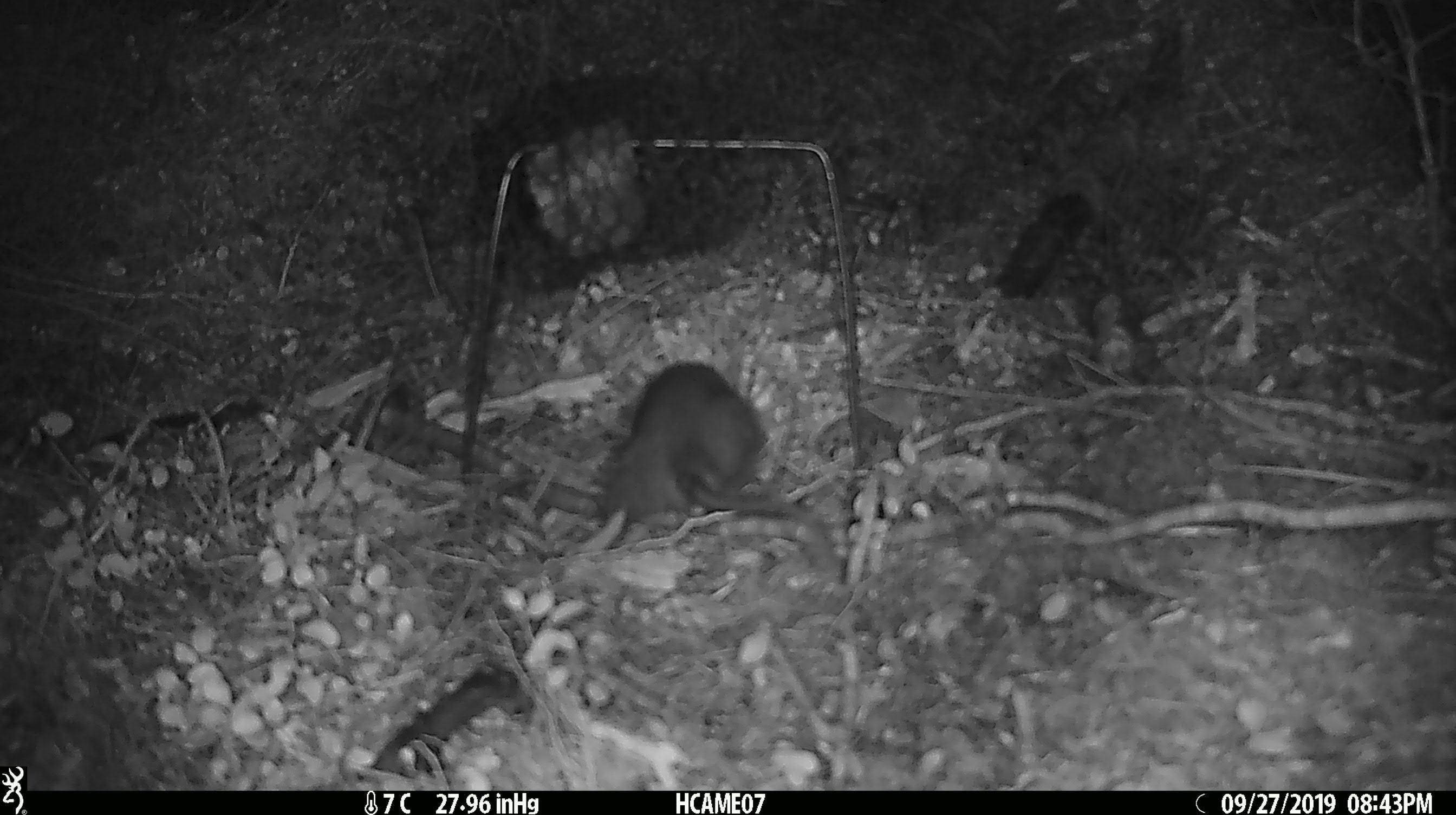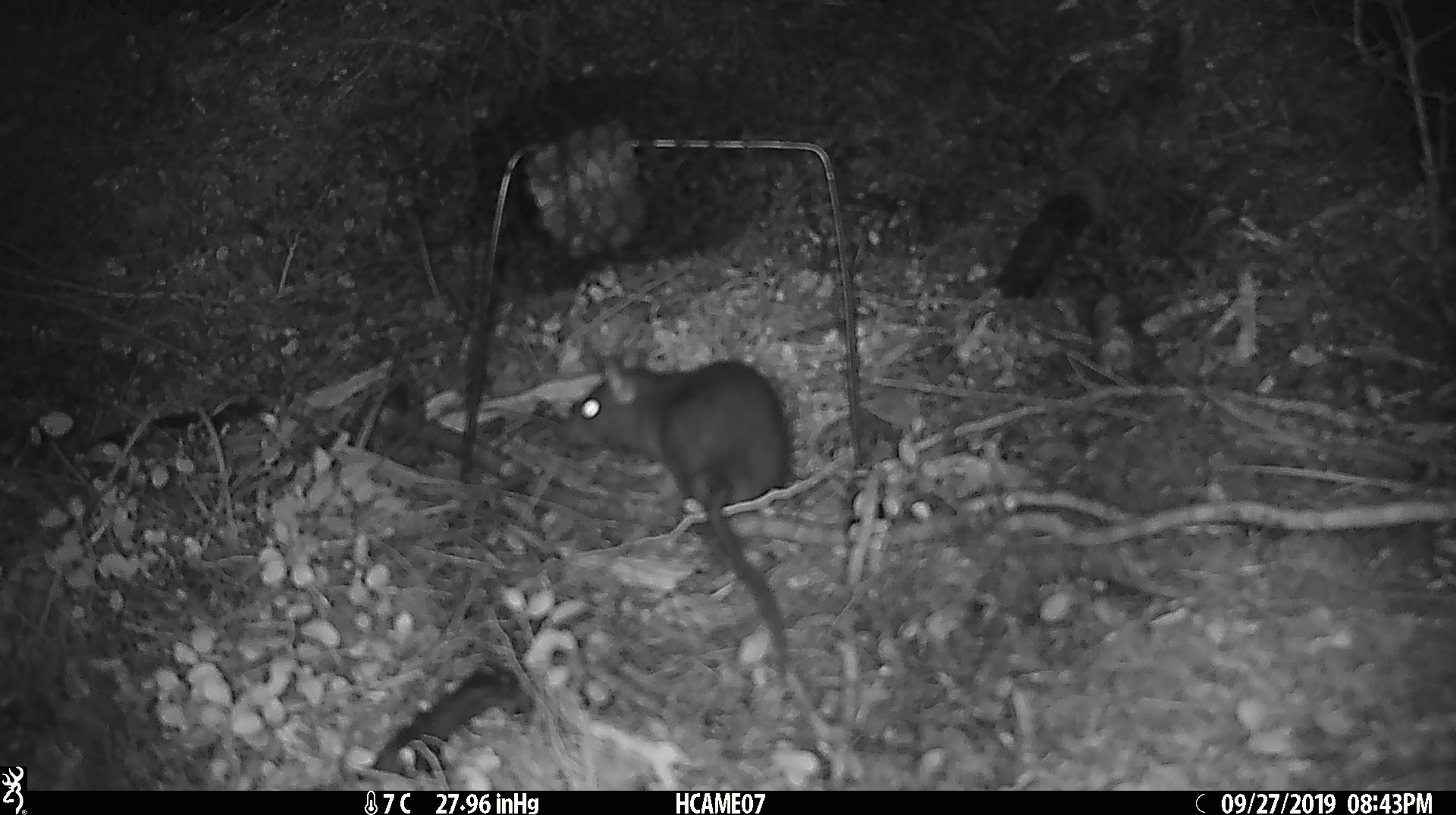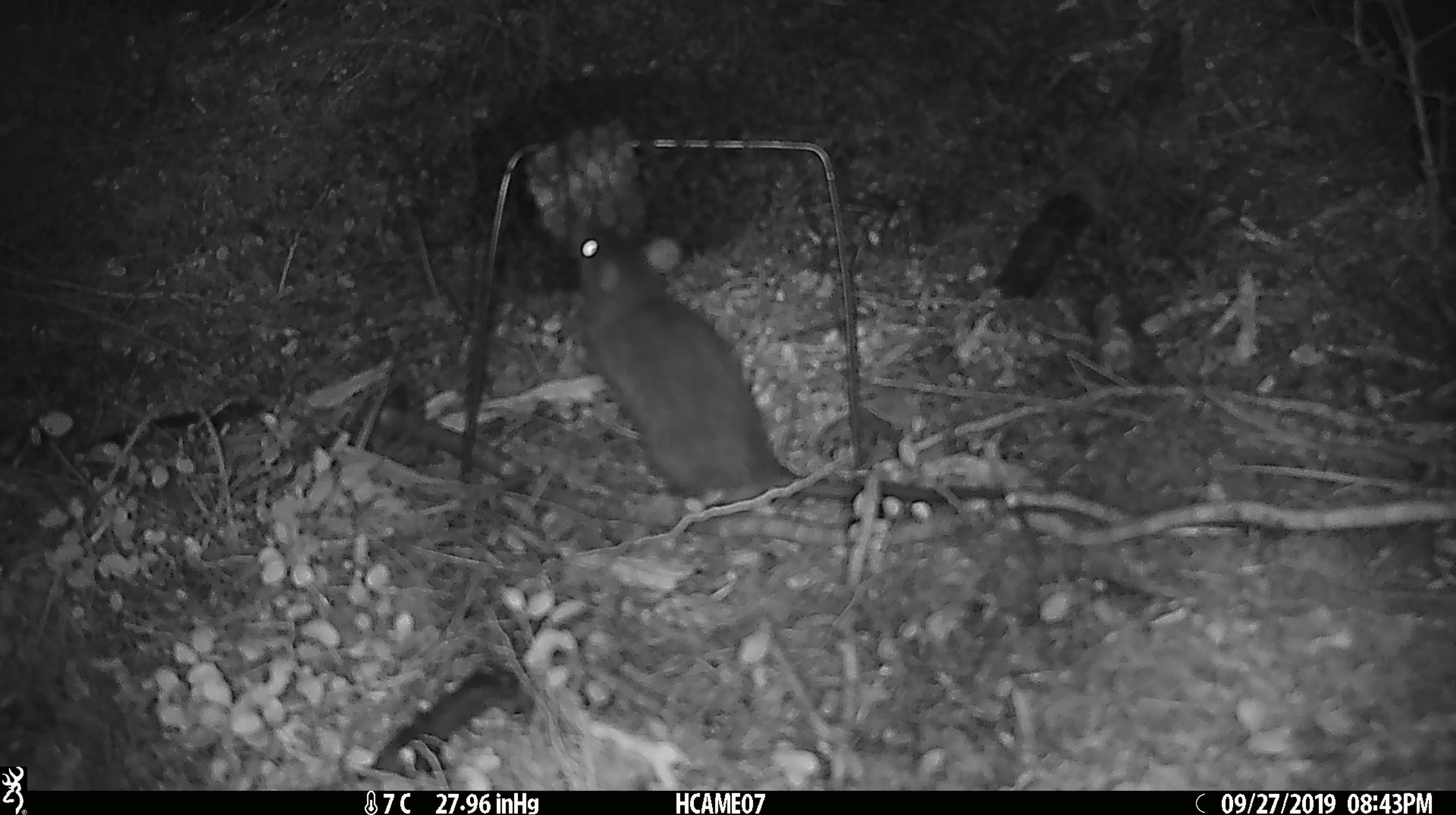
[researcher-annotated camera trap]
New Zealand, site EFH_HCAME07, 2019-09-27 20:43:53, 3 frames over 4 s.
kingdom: Animalia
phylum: Chordata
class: Mammalia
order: Rodentia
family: Muridae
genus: Rattus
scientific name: Rattus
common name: rat